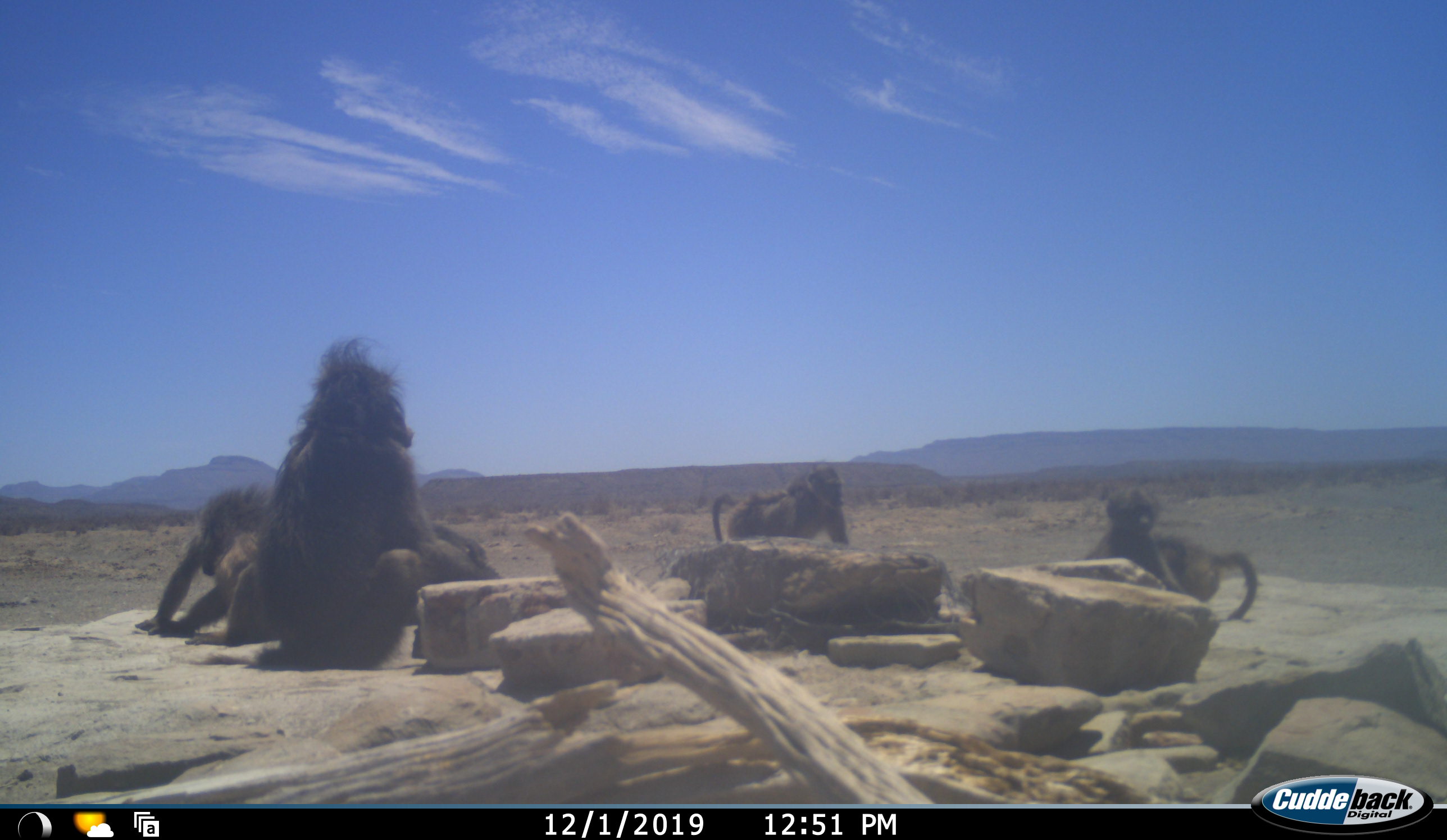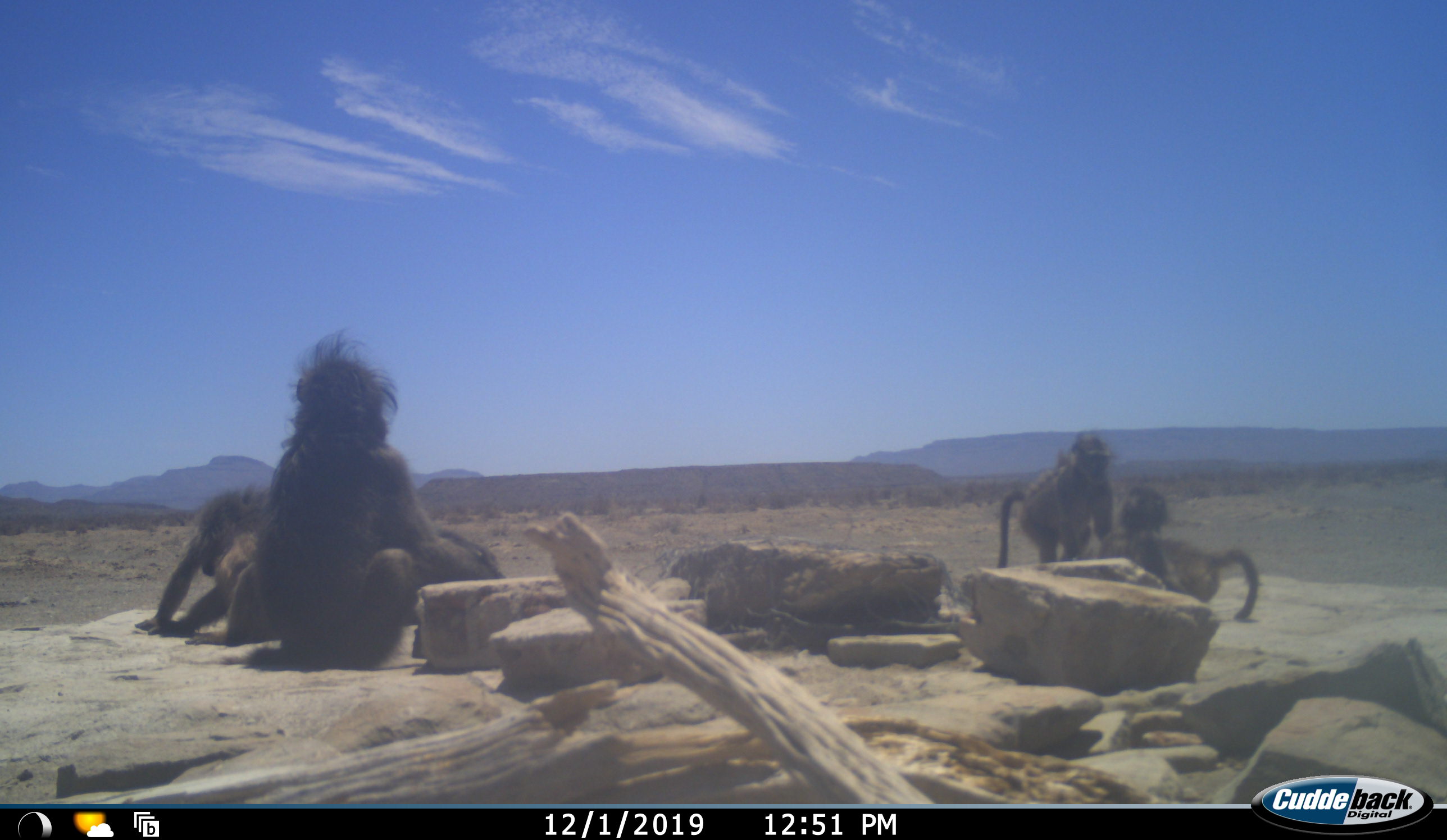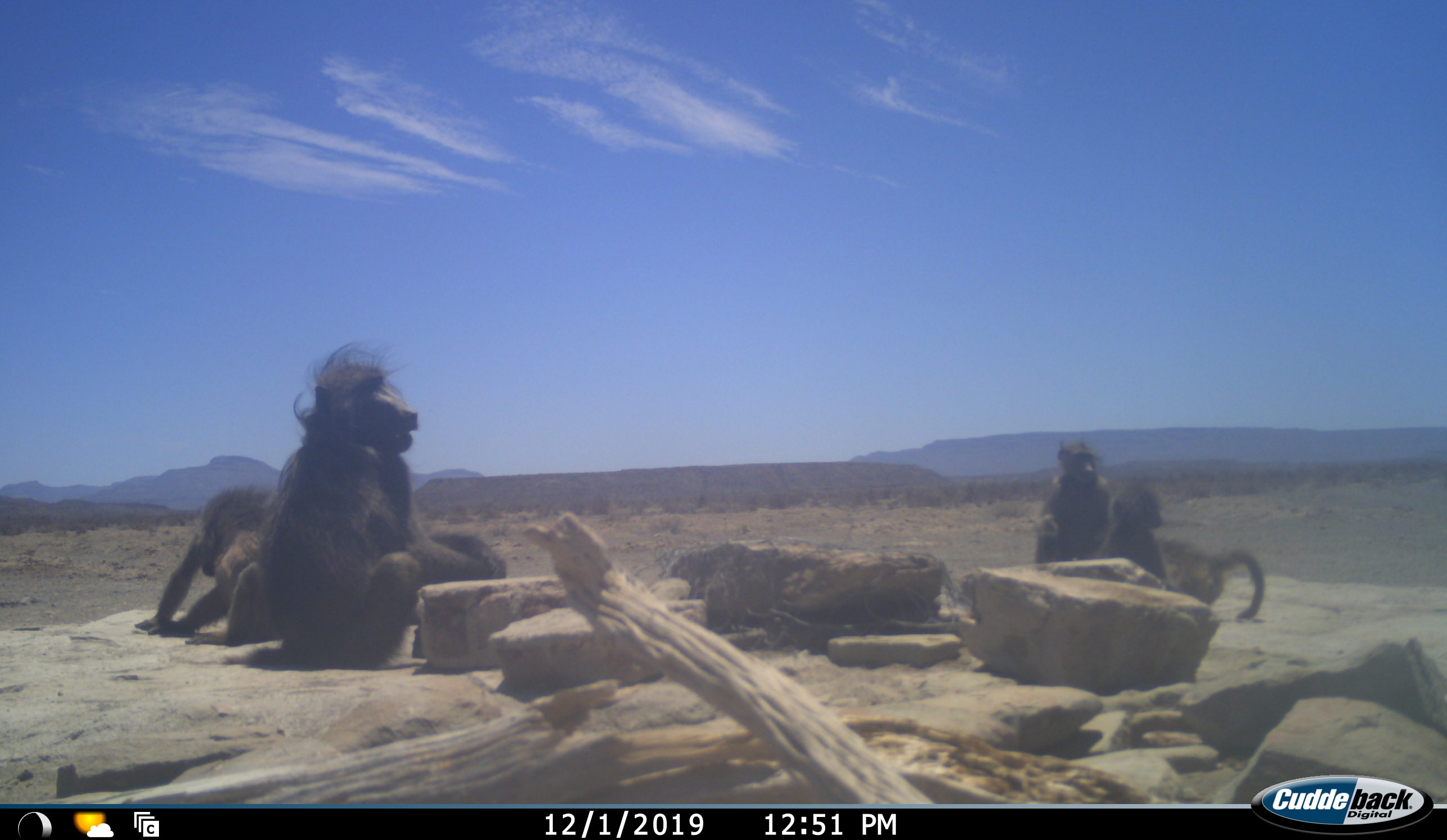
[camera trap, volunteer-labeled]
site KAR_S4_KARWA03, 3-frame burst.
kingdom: Animalia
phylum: Chordata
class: Mammalia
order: Primates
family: Cercopithecidae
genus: Papio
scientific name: Papio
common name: baboon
Baboon (Papio), count 5. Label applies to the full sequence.